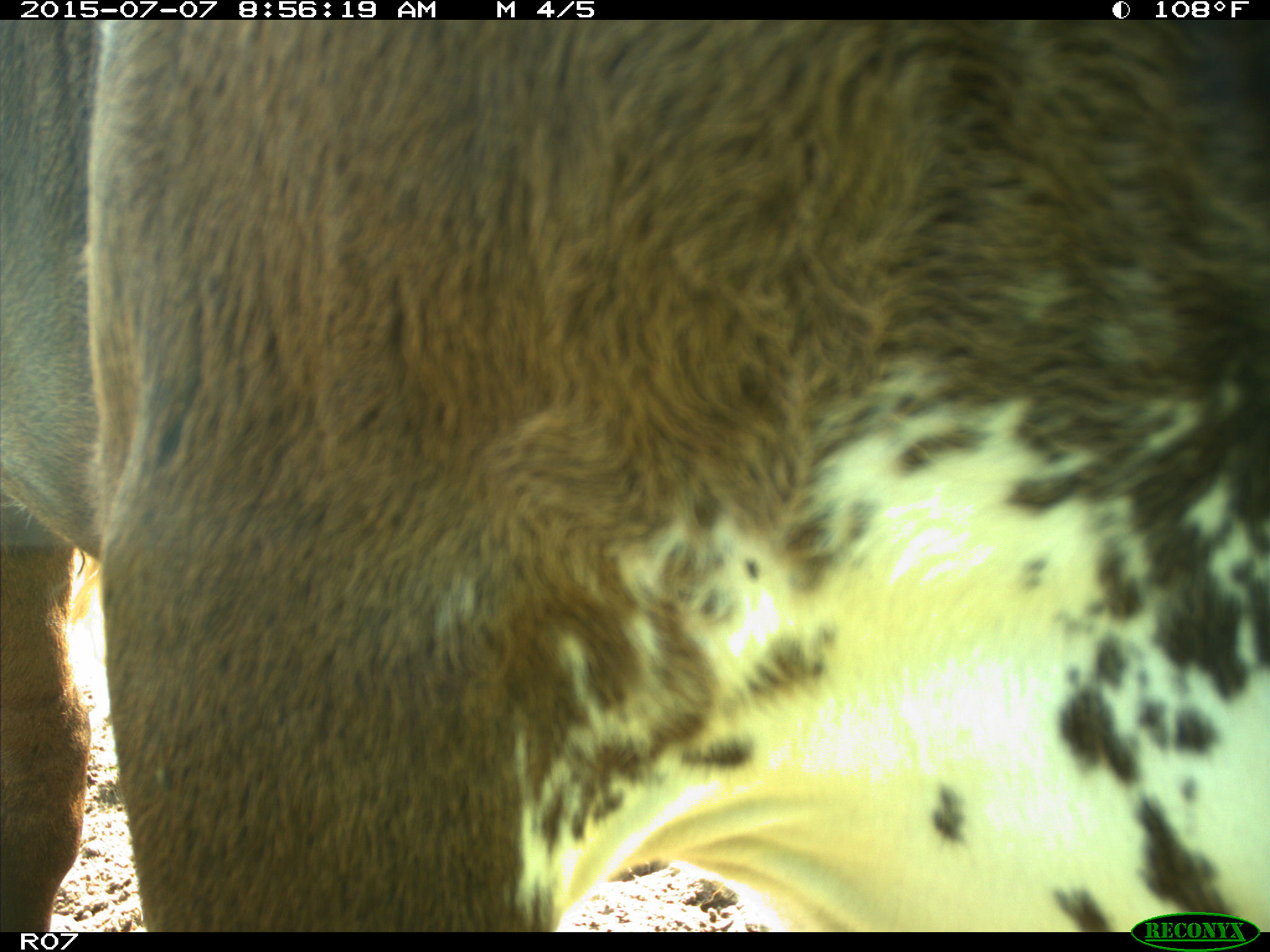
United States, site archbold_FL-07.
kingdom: Animalia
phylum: Chordata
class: Mammalia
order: Artiodactyla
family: Bovidae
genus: Bos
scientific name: Bos taurus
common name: domestic cow